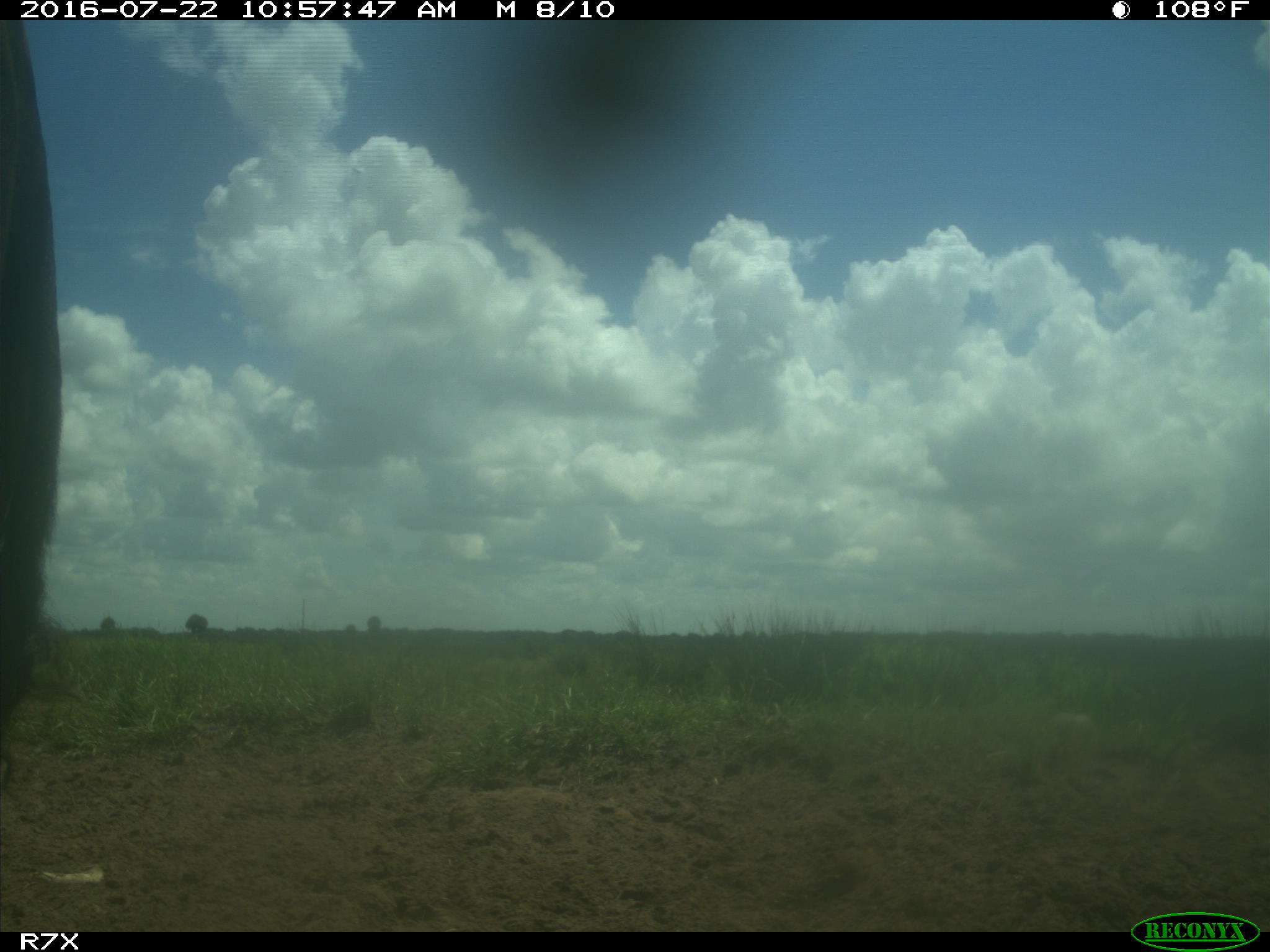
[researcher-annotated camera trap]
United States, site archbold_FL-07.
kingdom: Animalia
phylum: Chordata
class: Mammalia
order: Artiodactyla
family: Bovidae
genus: Bos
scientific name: Bos taurus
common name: domestic cow